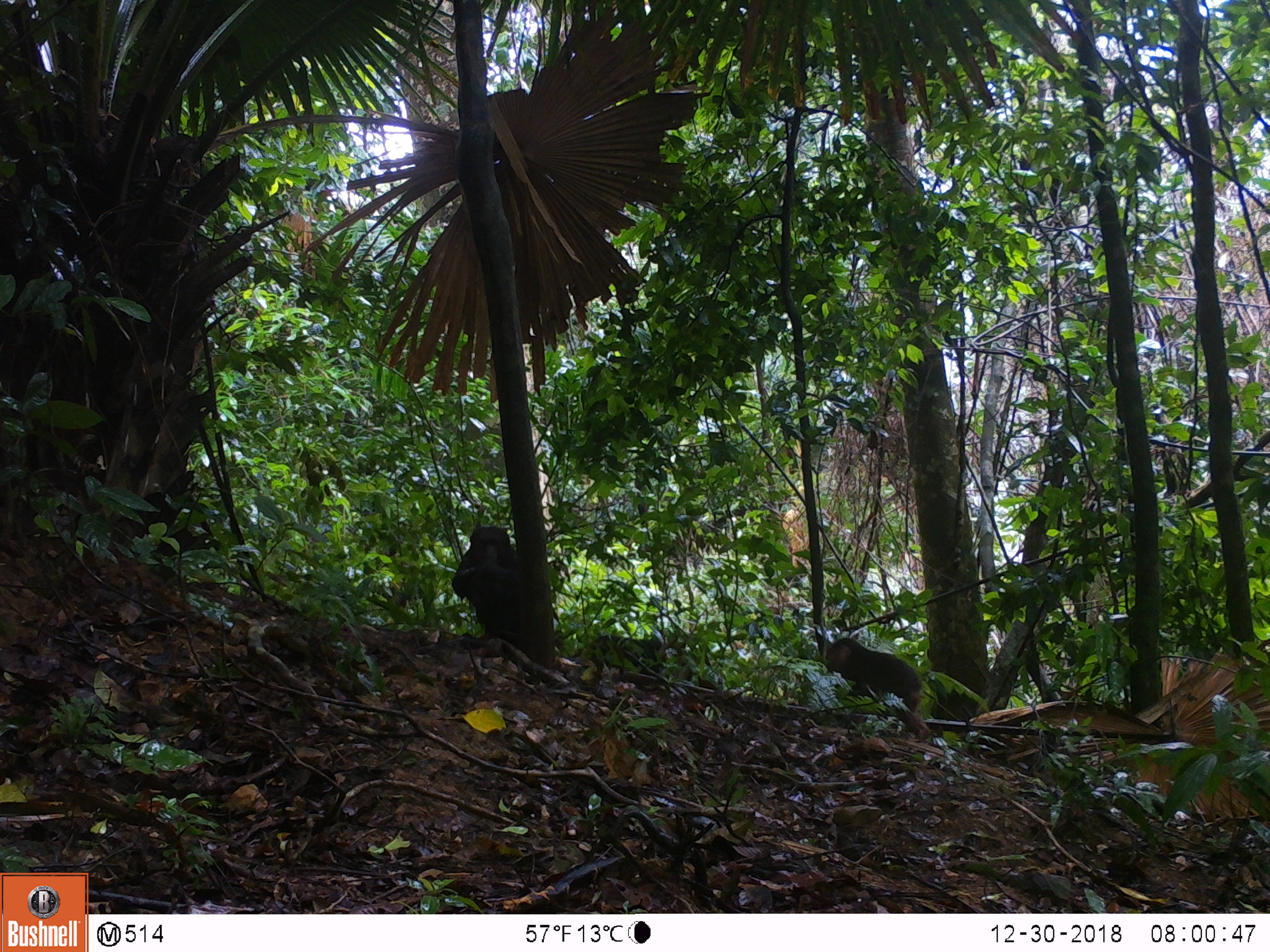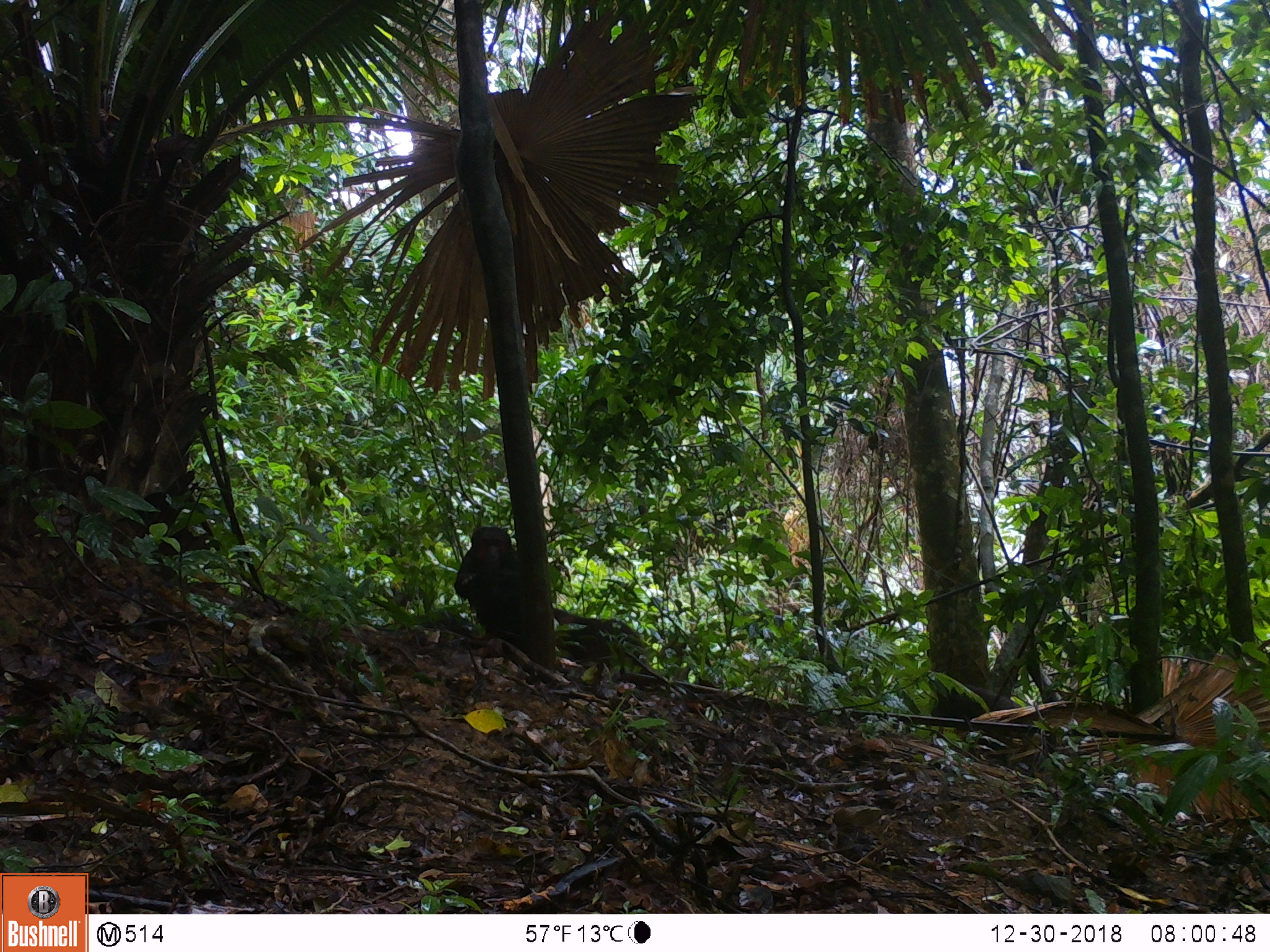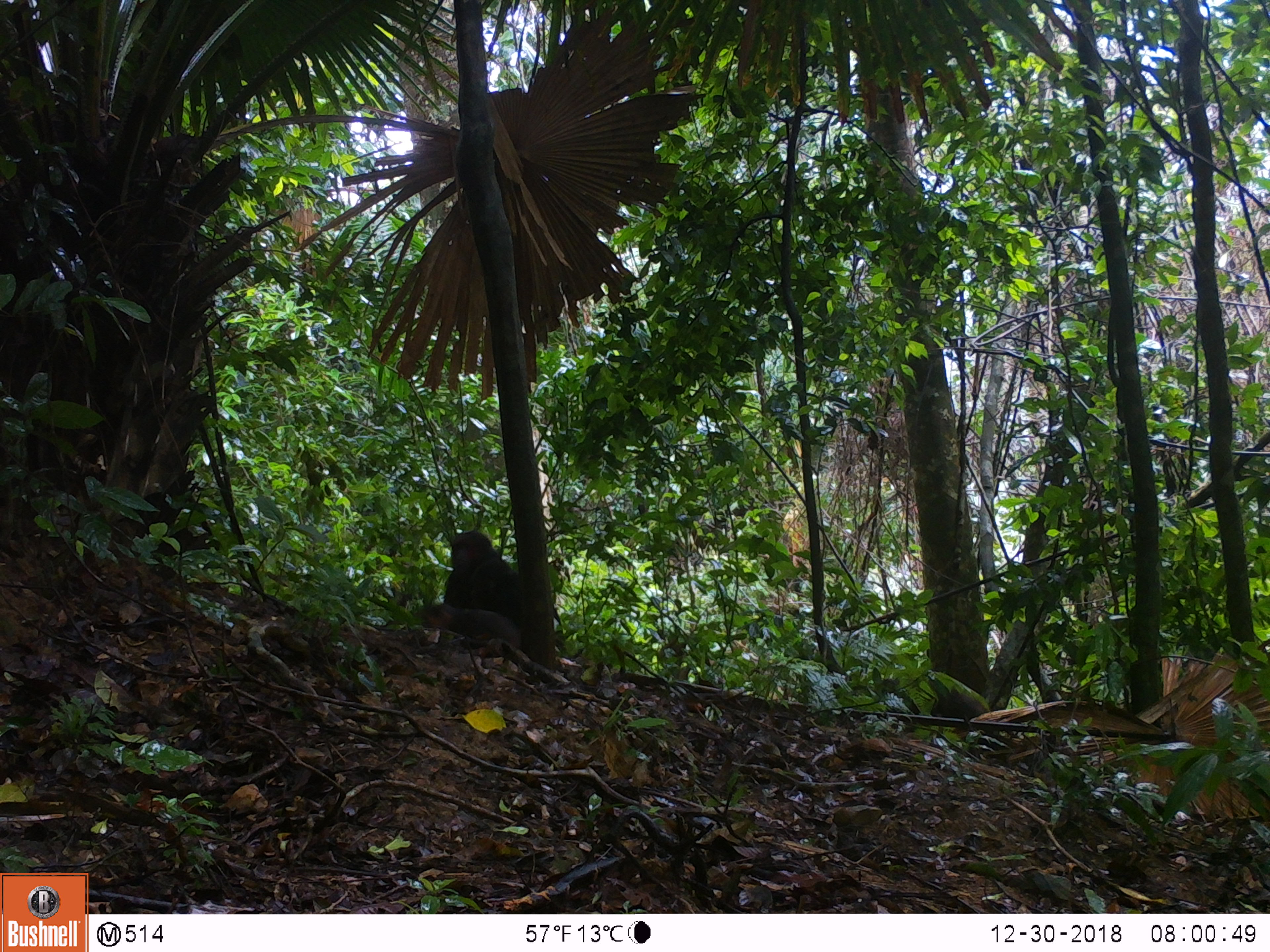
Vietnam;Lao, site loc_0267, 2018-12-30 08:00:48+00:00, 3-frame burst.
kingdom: Animalia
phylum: Chordata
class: Mammalia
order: Primates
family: Cercopithecidae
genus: Macaca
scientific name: Macaca arctoides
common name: stump-tailed macaque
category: stump tailed macaque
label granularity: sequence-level